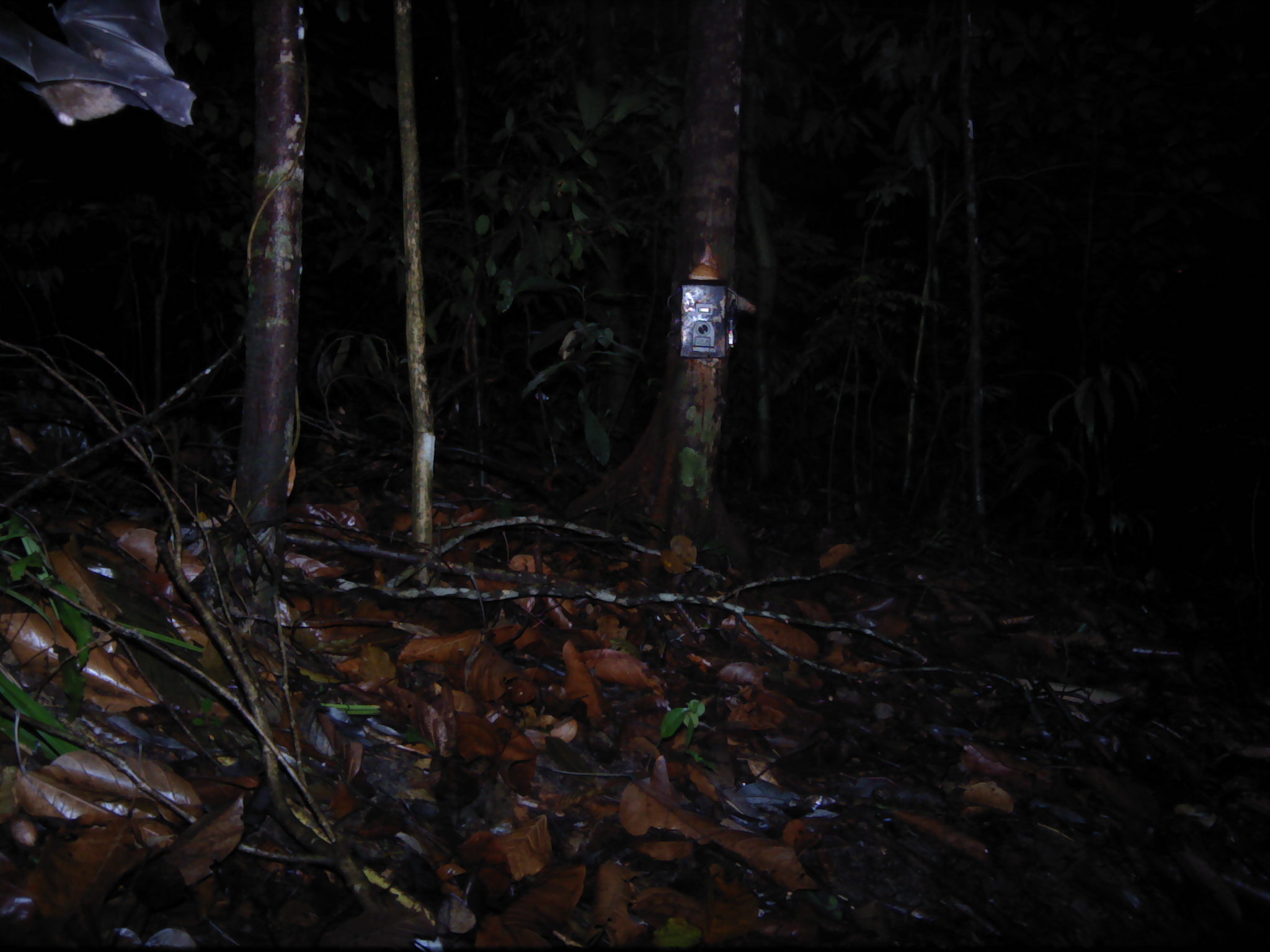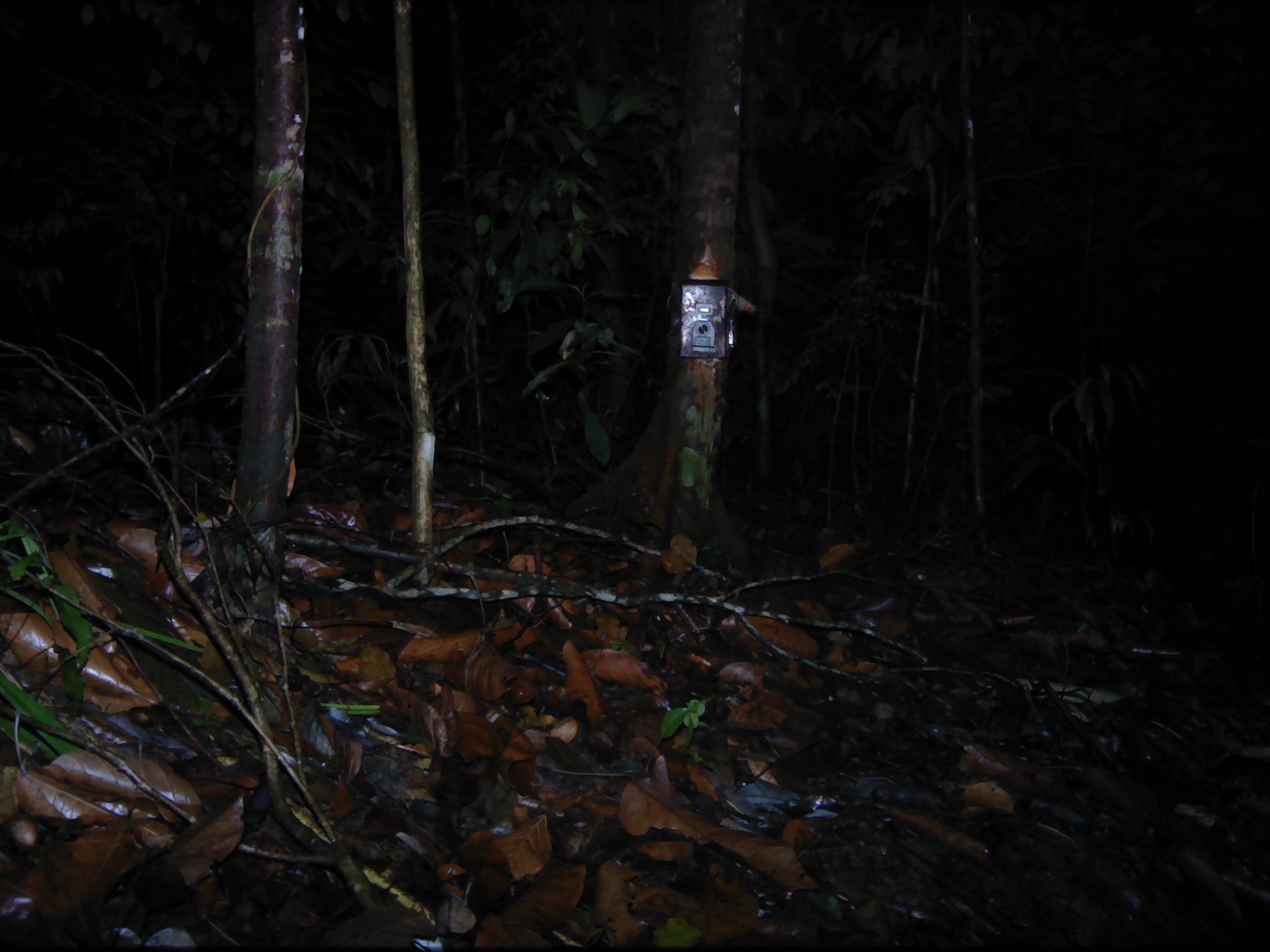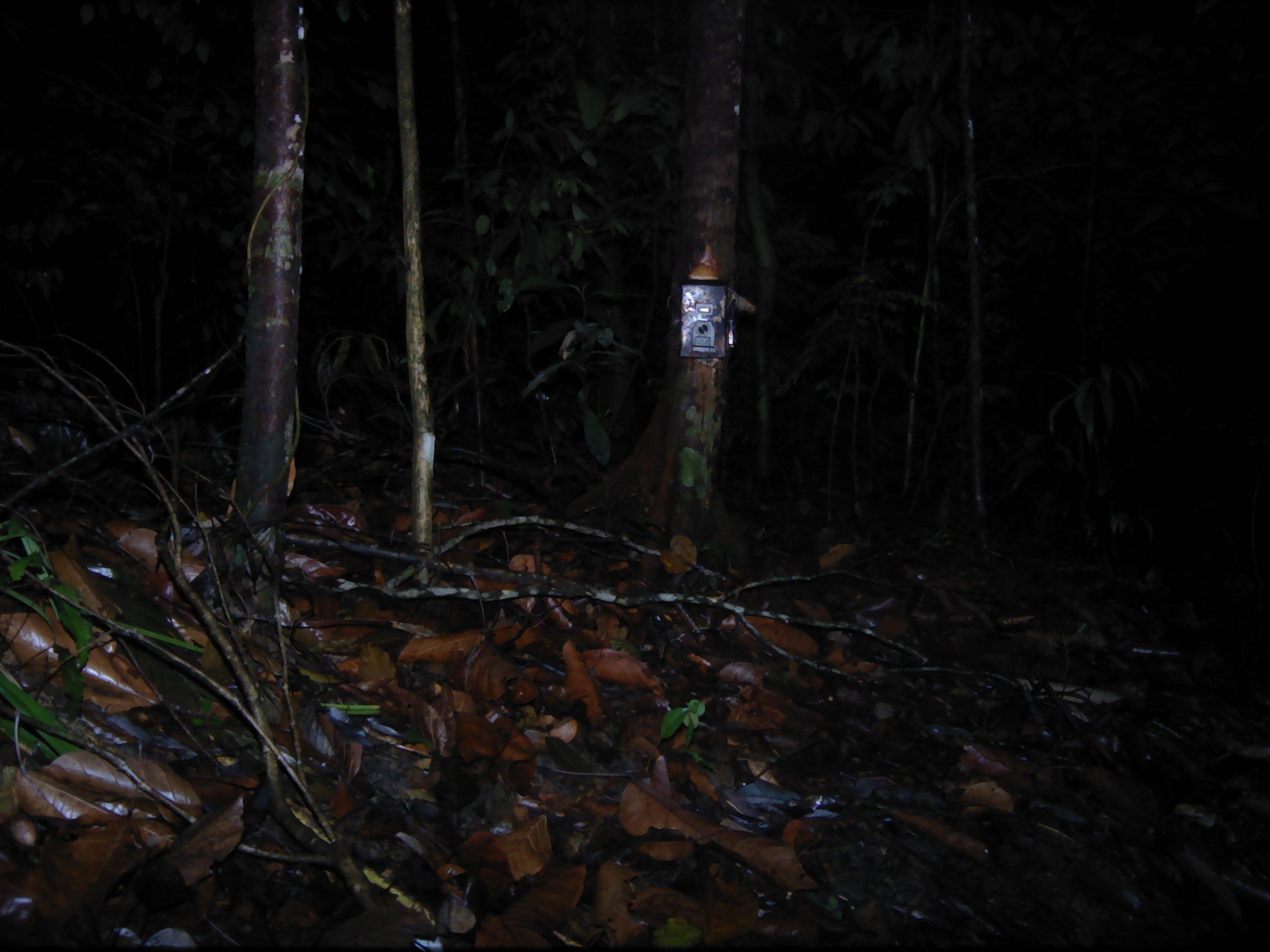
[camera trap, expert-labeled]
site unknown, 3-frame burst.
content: unidentified animal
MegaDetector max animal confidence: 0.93